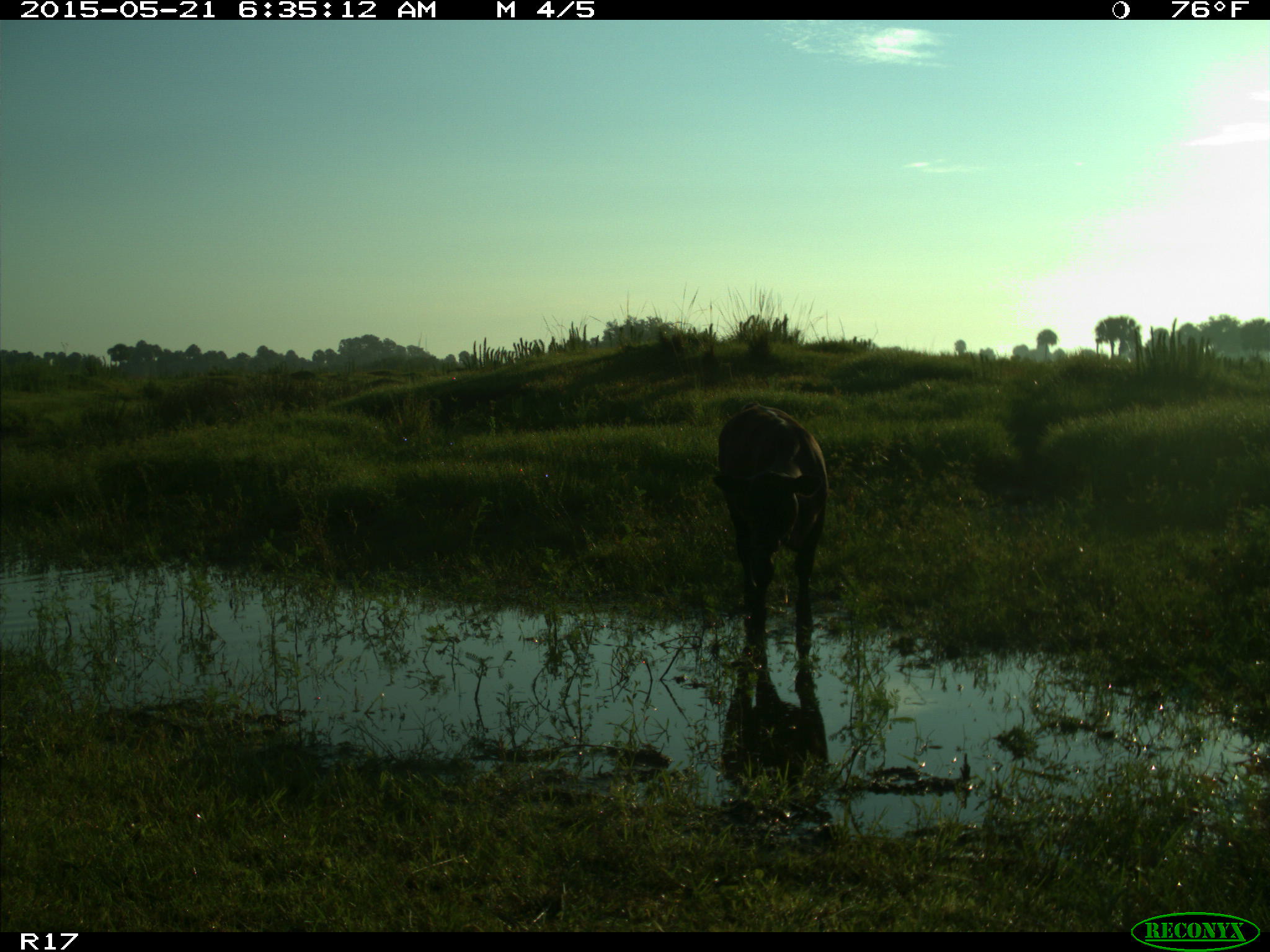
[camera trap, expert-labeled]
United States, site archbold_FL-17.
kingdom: Animalia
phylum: Chordata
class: Mammalia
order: Artiodactyla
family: Bovidae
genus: Bos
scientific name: Bos taurus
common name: domestic cow